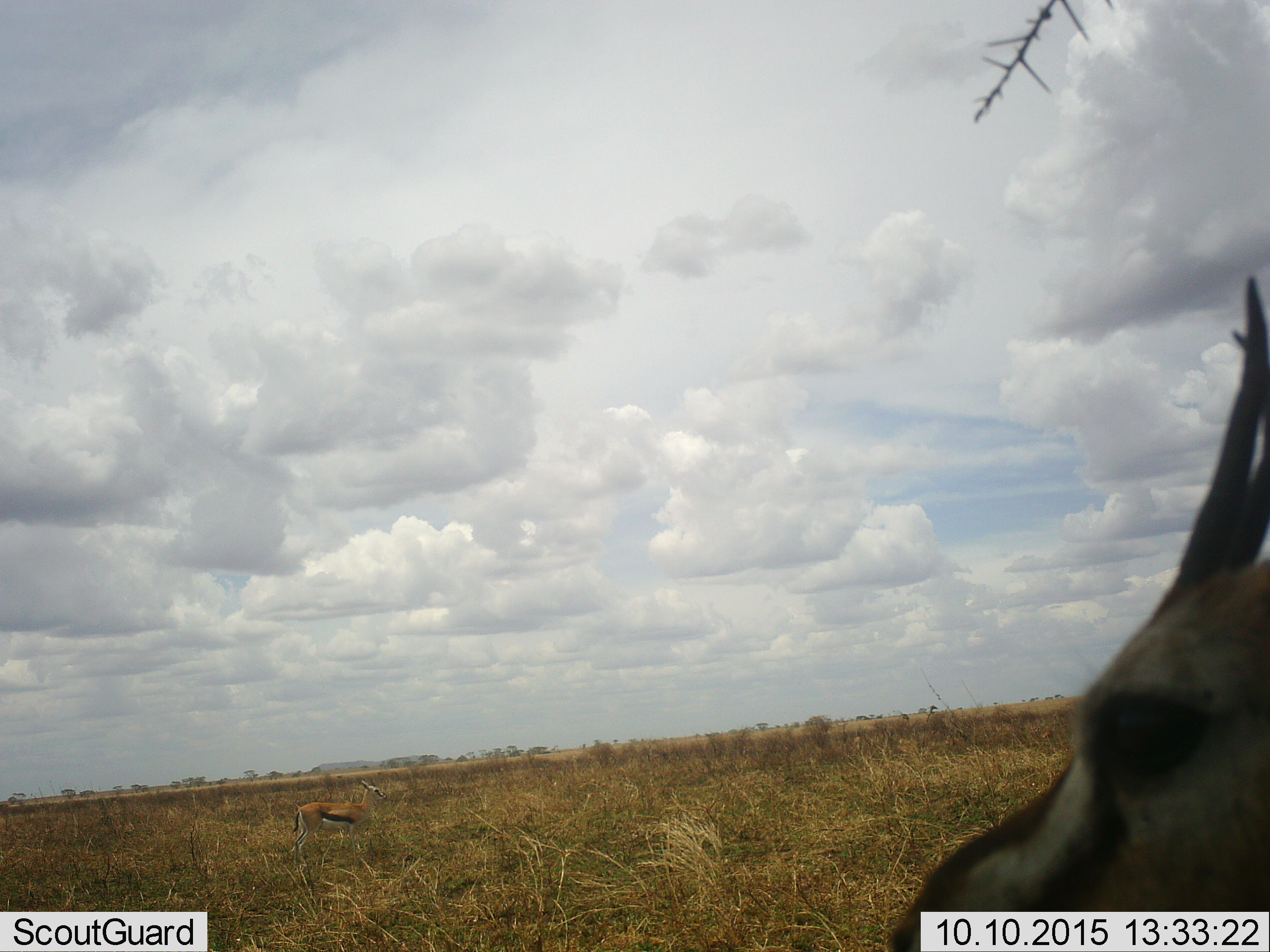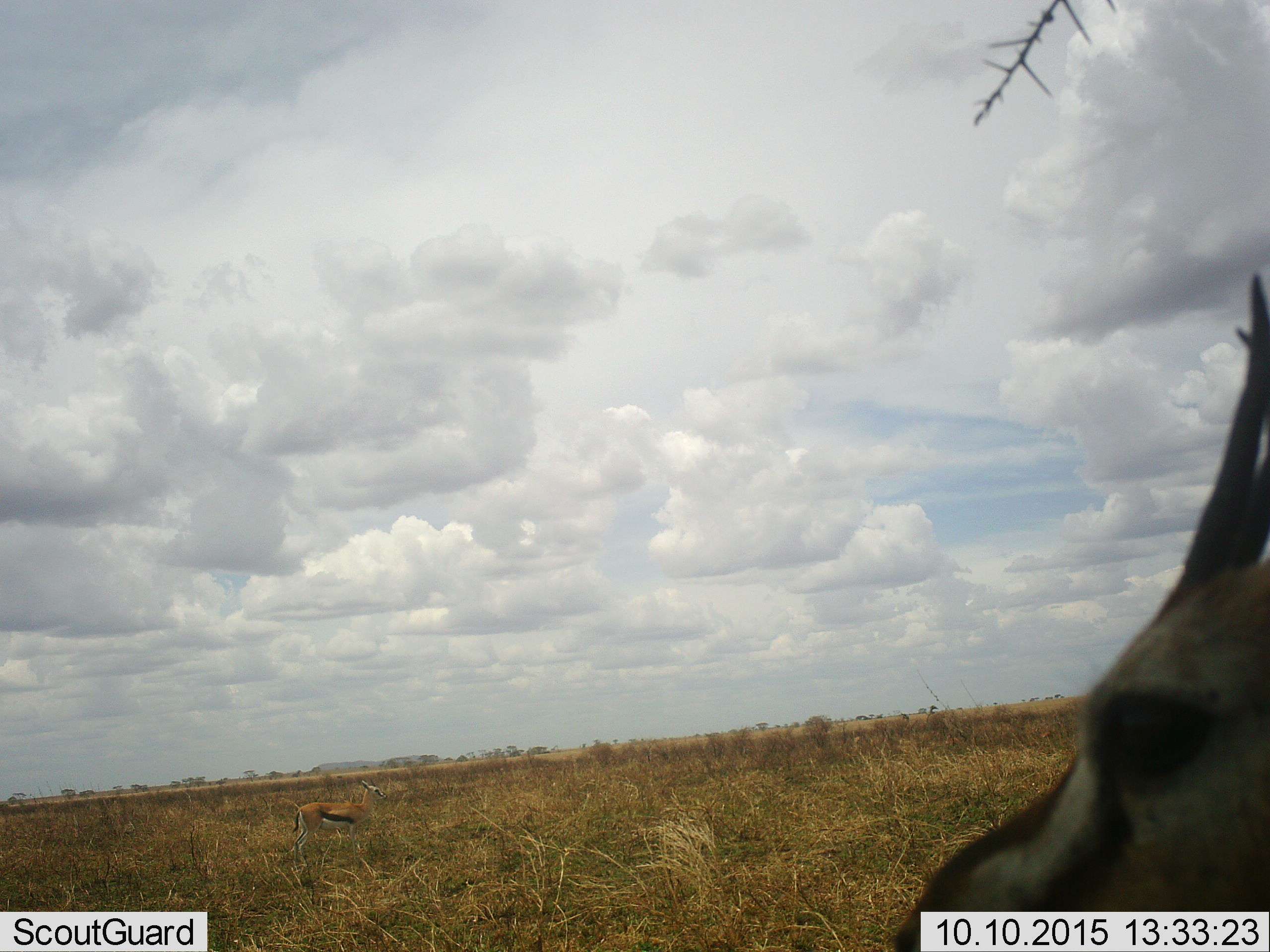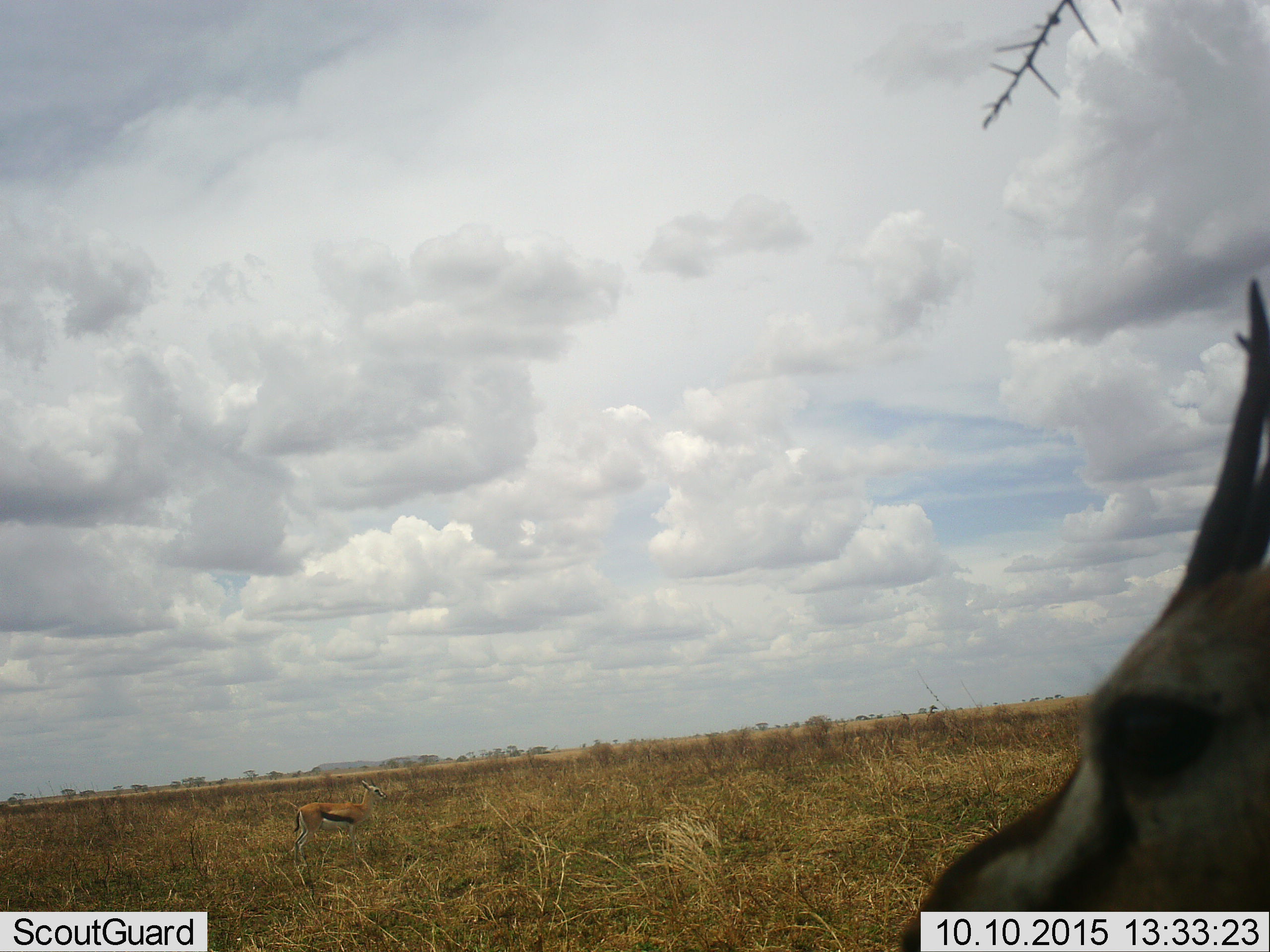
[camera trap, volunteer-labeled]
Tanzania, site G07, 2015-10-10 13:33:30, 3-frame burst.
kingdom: Animalia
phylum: Chordata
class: Mammalia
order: Artiodactyla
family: Bovidae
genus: Eudorcas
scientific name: Eudorcas thomsonii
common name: thomson's gazelle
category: gazellethomsons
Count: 2.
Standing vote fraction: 100%.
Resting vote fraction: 0%.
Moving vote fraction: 0%.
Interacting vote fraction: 0%.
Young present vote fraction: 11%.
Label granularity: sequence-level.